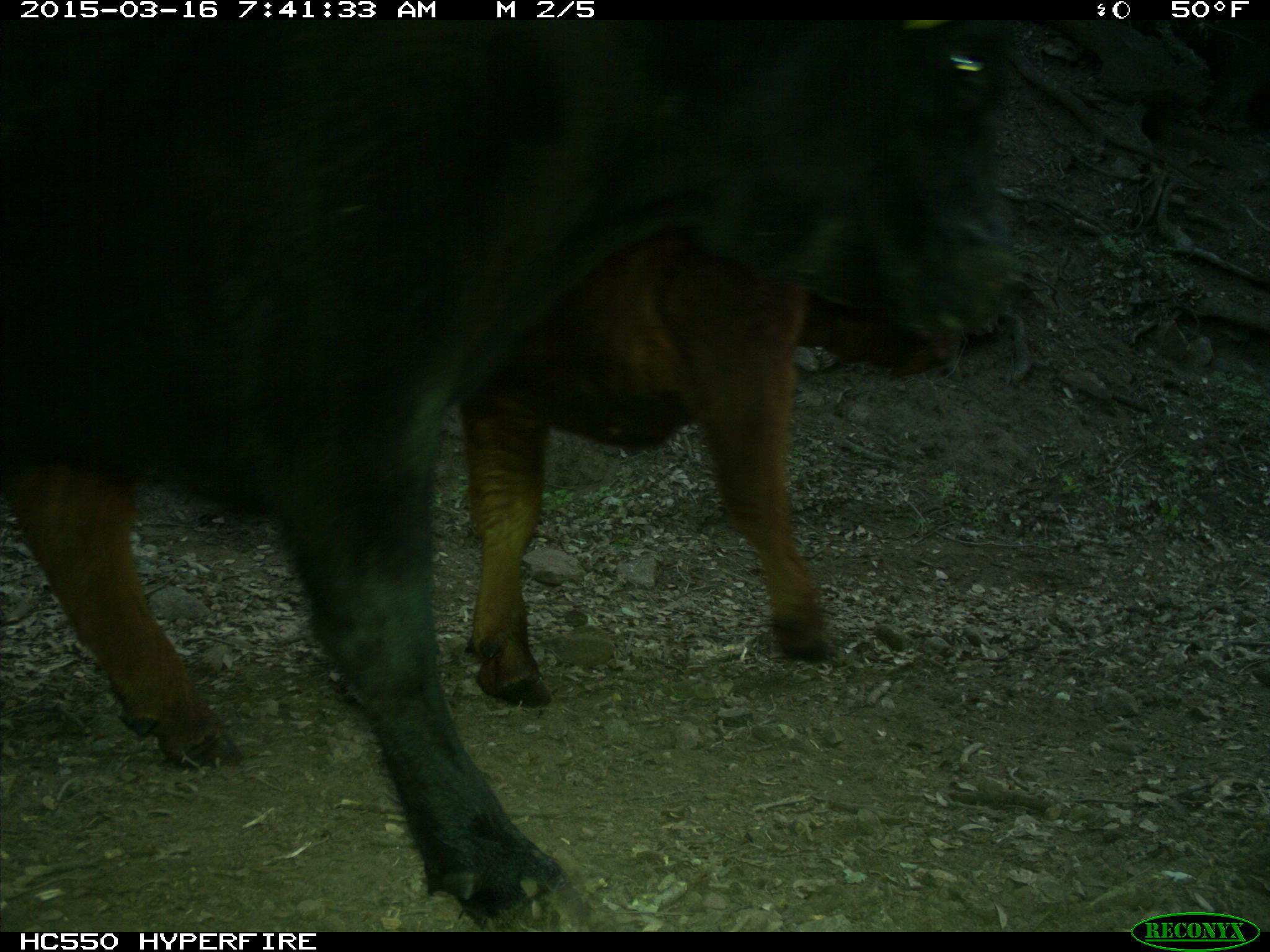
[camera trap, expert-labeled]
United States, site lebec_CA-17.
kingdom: Animalia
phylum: Chordata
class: Mammalia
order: Artiodactyla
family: Bovidae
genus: Bos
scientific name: Bos taurus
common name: domestic cow